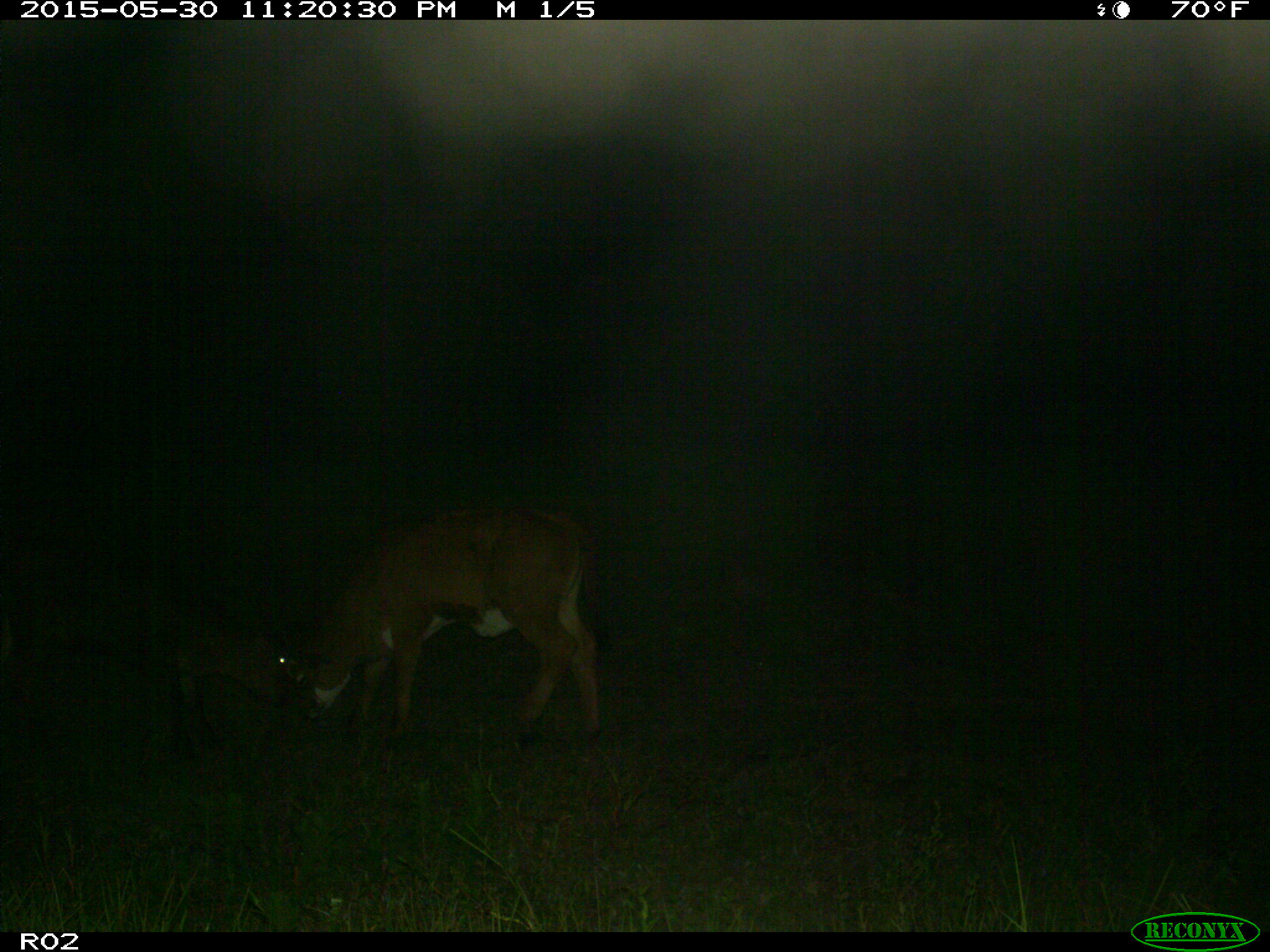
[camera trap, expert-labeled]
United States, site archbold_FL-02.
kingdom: Animalia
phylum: Chordata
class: Mammalia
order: Artiodactyla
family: Bovidae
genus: Bos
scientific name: Bos taurus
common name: domestic cow